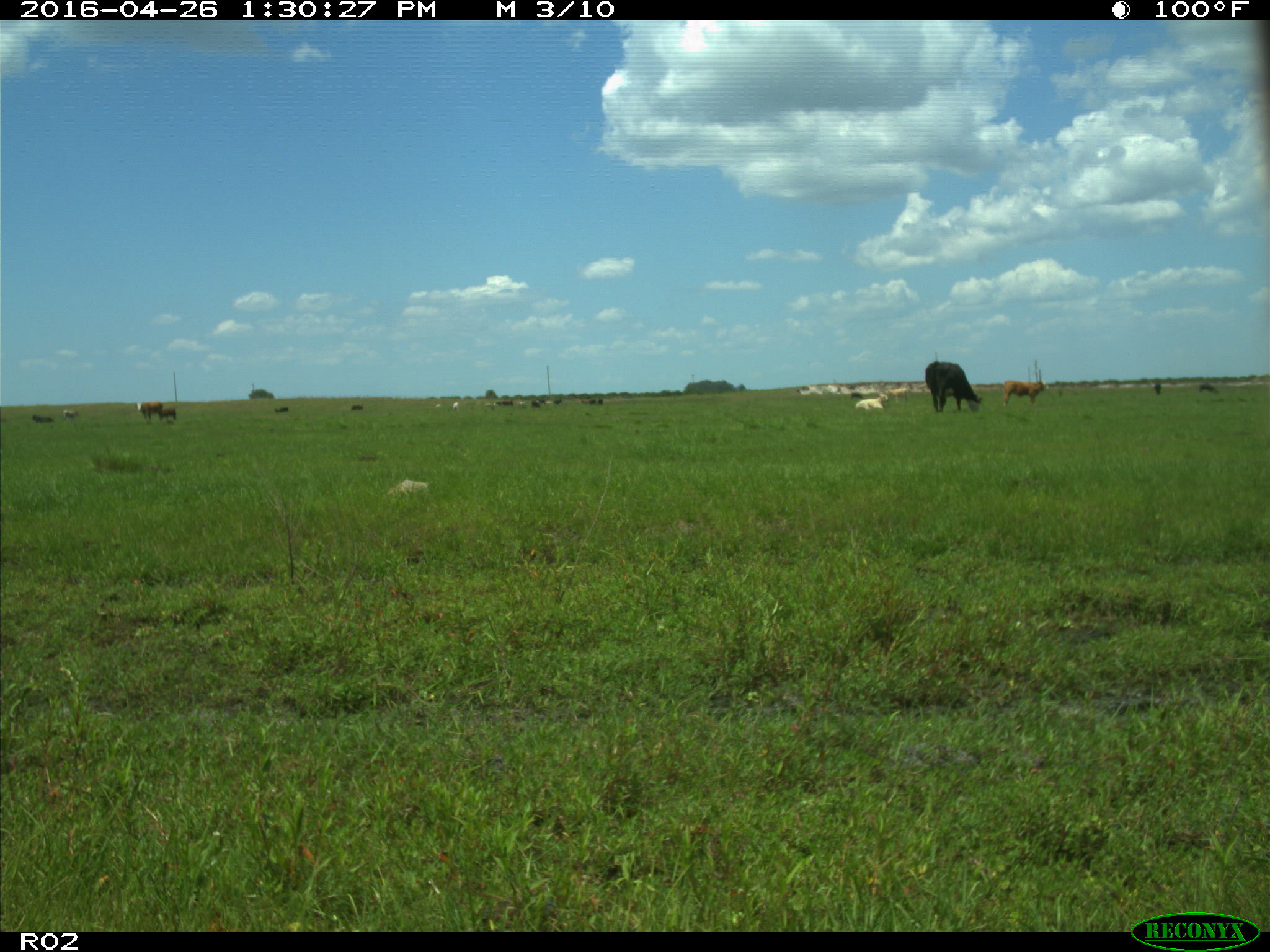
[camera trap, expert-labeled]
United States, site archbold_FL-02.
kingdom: Animalia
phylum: Chordata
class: Mammalia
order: Artiodactyla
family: Bovidae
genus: Bos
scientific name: Bos taurus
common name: domestic cow